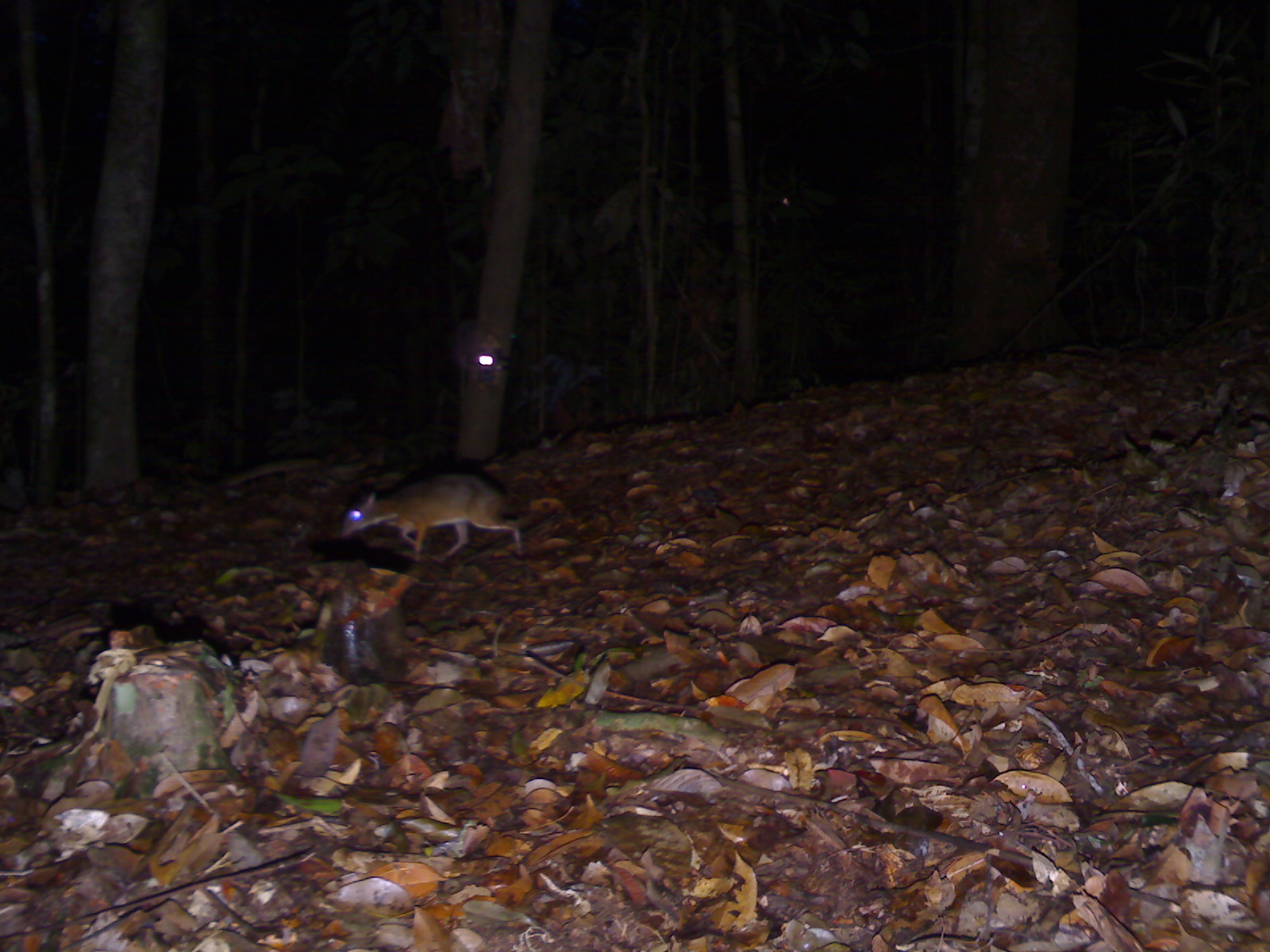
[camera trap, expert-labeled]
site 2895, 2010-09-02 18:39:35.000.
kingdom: Animalia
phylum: Chordata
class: Mammalia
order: Artiodactyla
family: Tragulidae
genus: Tragulus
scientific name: Tragulus kanchil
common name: lesser oriental chevrotain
Tragulus kanchil (lesser oriental chevrotain), count 1.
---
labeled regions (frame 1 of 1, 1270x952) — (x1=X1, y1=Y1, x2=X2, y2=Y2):
tragulus kanchil: (x1=339, y1=471, x2=523, y2=562)